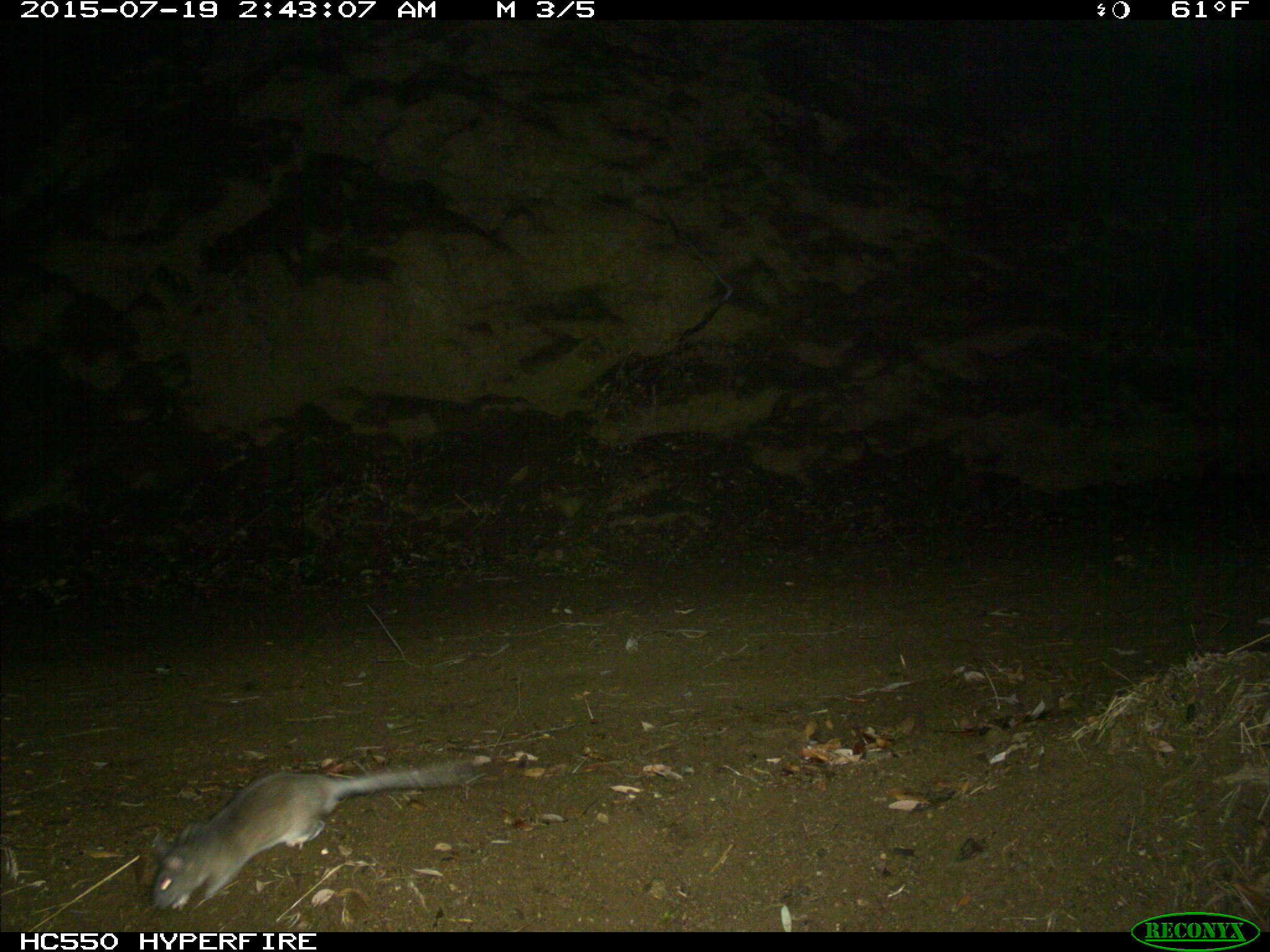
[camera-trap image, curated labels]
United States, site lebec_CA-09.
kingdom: Animalia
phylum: Chordata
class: Mammalia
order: Rodentia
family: Cricetidae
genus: Neotoma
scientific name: Neotoma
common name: pack rat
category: unidentified pack rat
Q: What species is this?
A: Unidentified pack rat (pack rat) (Neotoma).